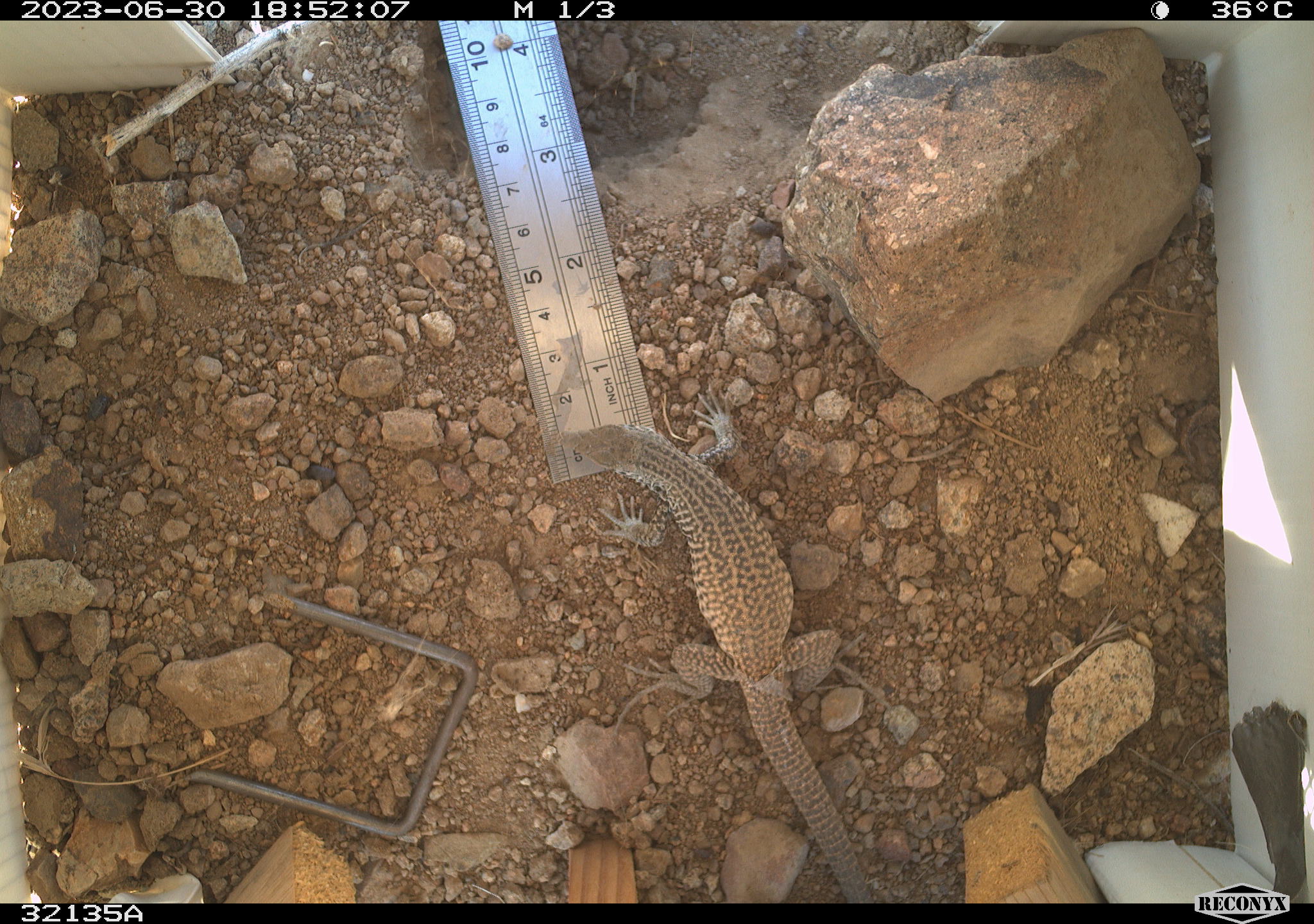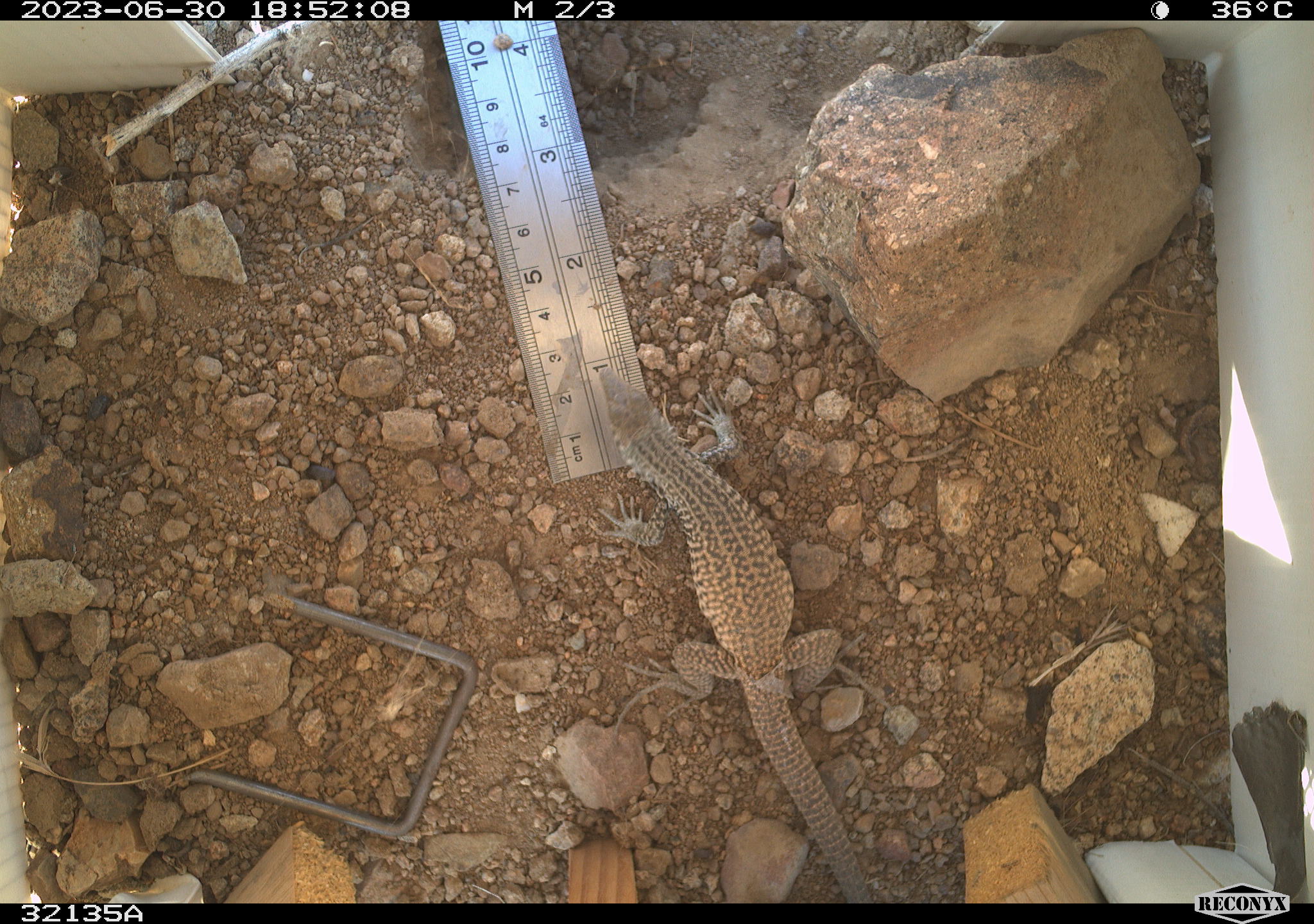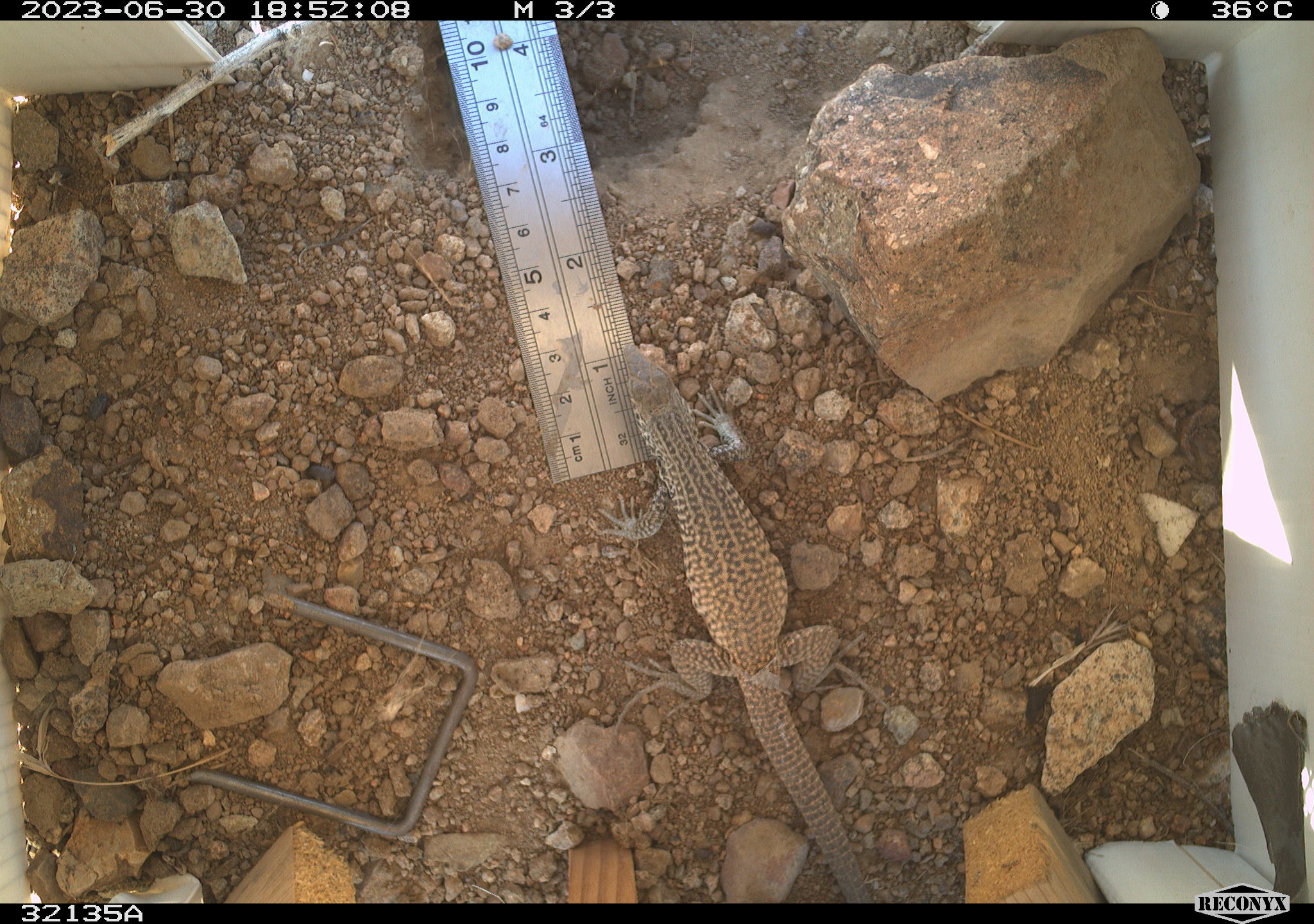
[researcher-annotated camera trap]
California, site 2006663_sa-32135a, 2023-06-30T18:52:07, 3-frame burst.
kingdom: Animalia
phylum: Chordata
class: Reptilia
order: Squamata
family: Teiidae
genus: Aspidoscelis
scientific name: Aspidoscelis tigris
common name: western whiptail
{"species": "western whiptail (Aspidoscelis tigris)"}